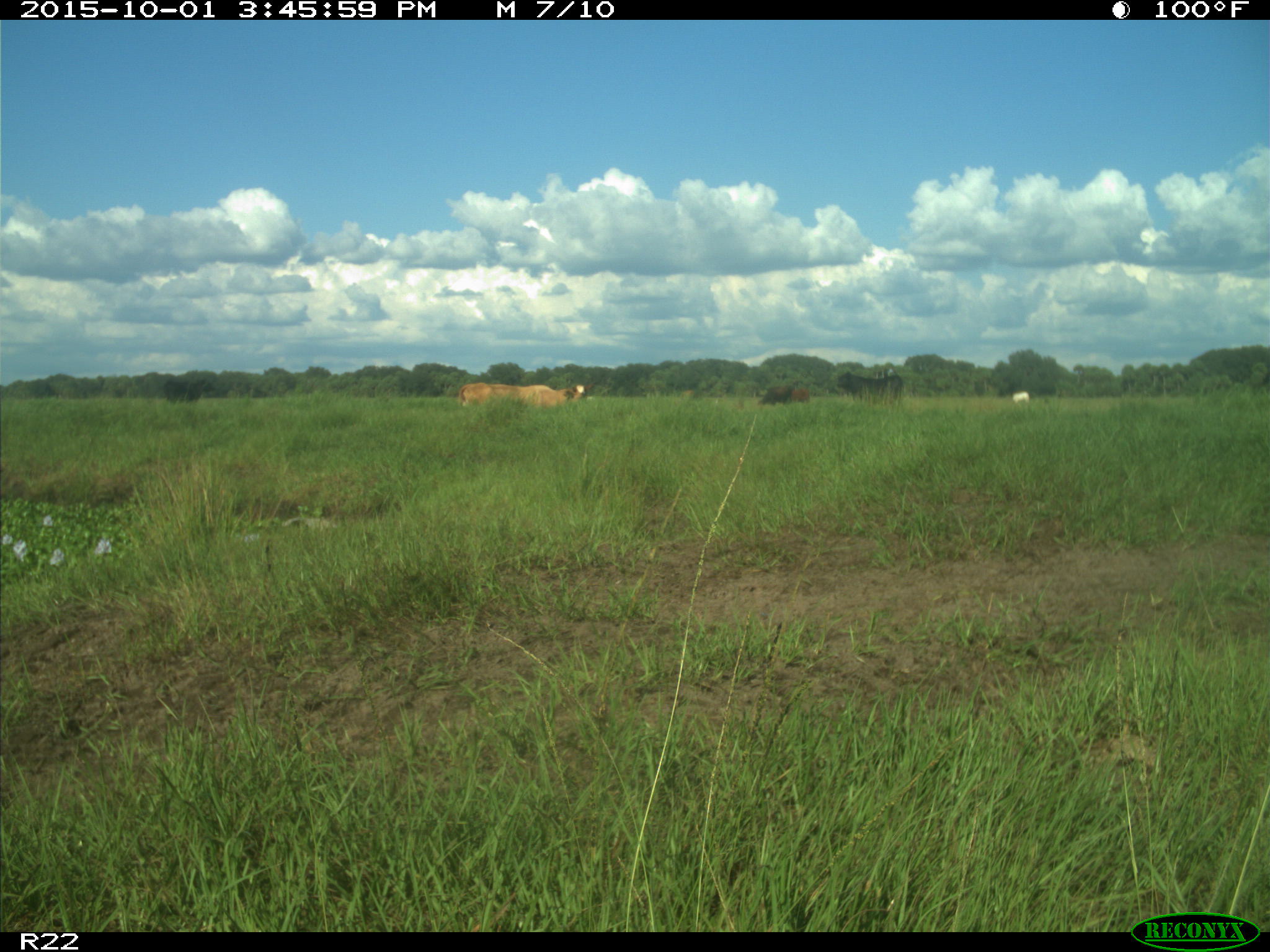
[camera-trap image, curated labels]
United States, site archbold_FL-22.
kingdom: Animalia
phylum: Chordata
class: Mammalia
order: Artiodactyla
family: Bovidae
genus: Bos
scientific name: Bos taurus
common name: domestic cow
Bos taurus (domestic cow).